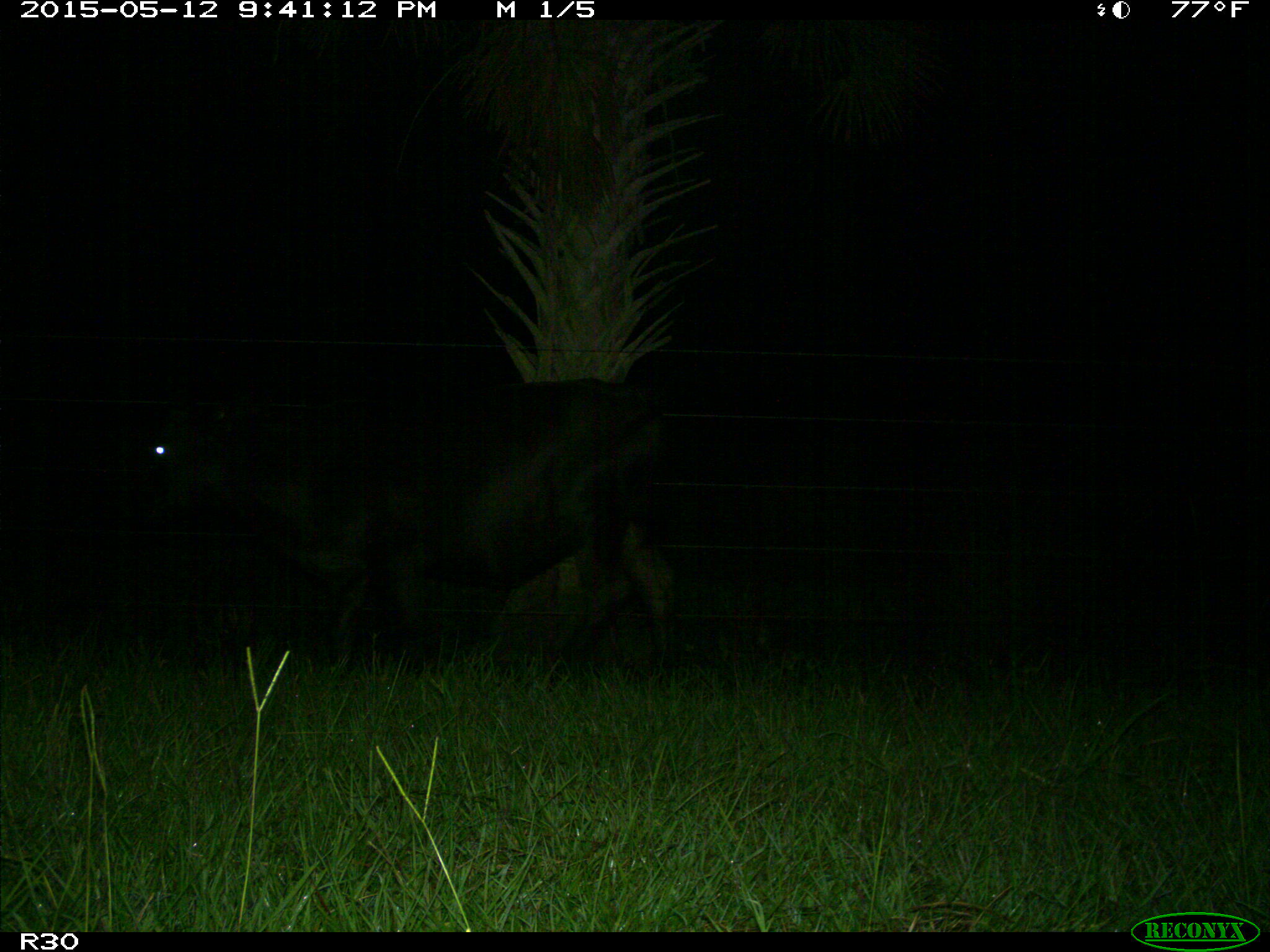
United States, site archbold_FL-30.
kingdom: Animalia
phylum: Chordata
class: Mammalia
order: Artiodactyla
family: Bovidae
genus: Bos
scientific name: Bos taurus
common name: domestic cow